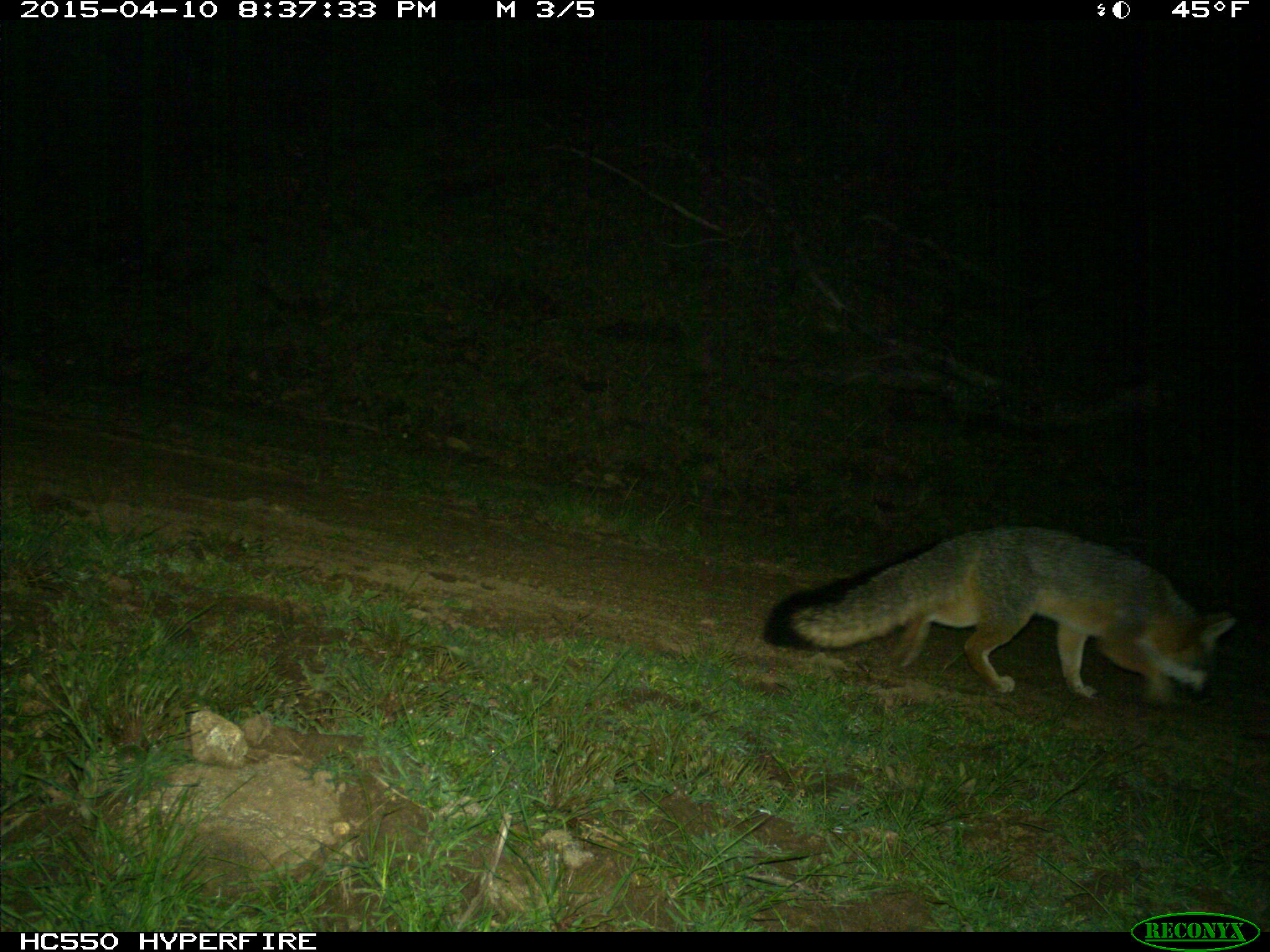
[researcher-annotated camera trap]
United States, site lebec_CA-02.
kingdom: Animalia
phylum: Chordata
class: Mammalia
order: Carnivora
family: Canidae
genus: Urocyon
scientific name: Urocyon cinereoargenteus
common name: gray fox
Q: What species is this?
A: Urocyon cinereoargenteus (gray fox).